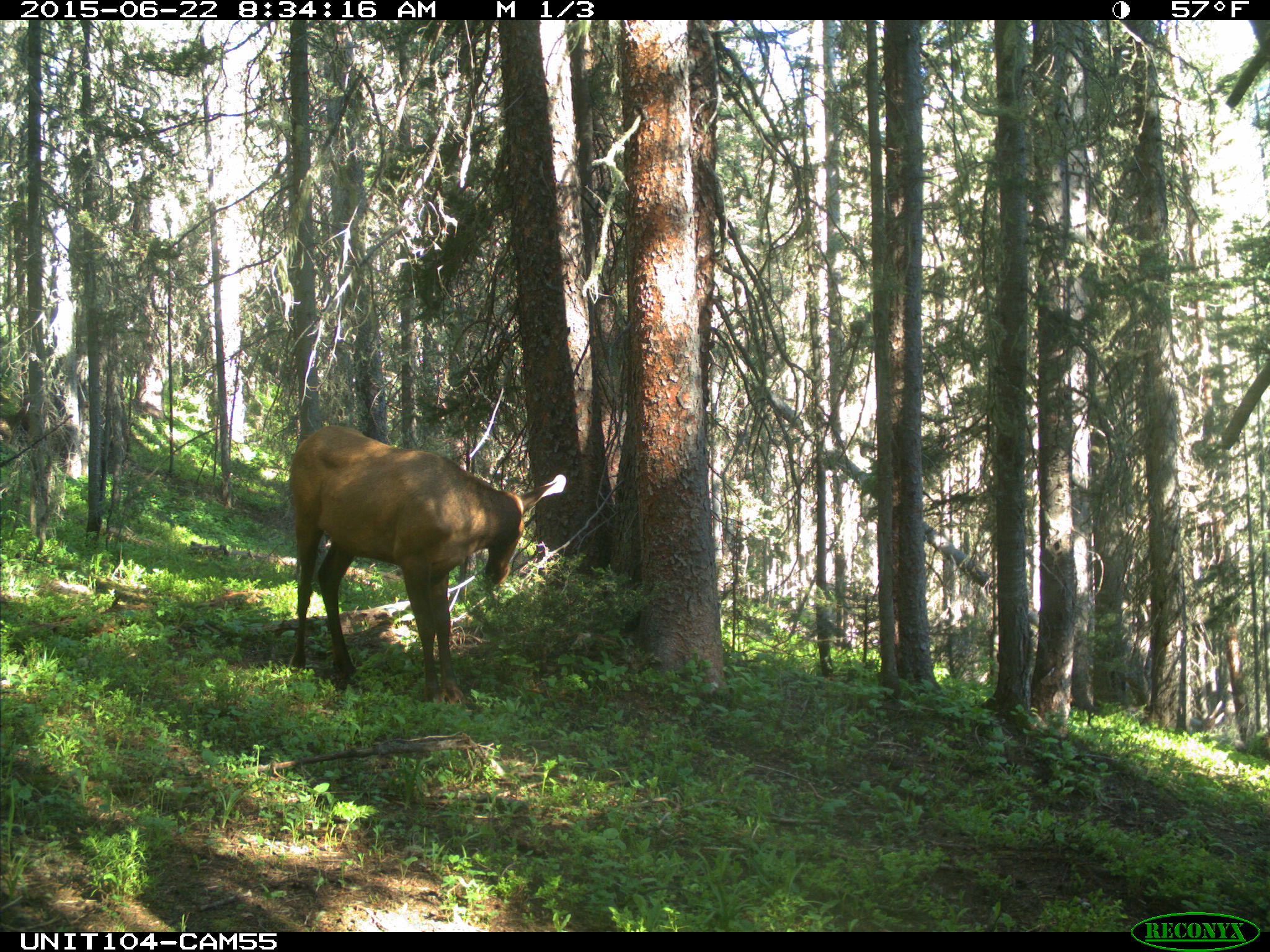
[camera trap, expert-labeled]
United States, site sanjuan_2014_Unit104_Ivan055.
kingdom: Animalia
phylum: Chordata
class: Mammalia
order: Artiodactyla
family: Cervidae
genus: Cervus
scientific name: Cervus elaphus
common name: red deer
Cervus elaphus (red deer).